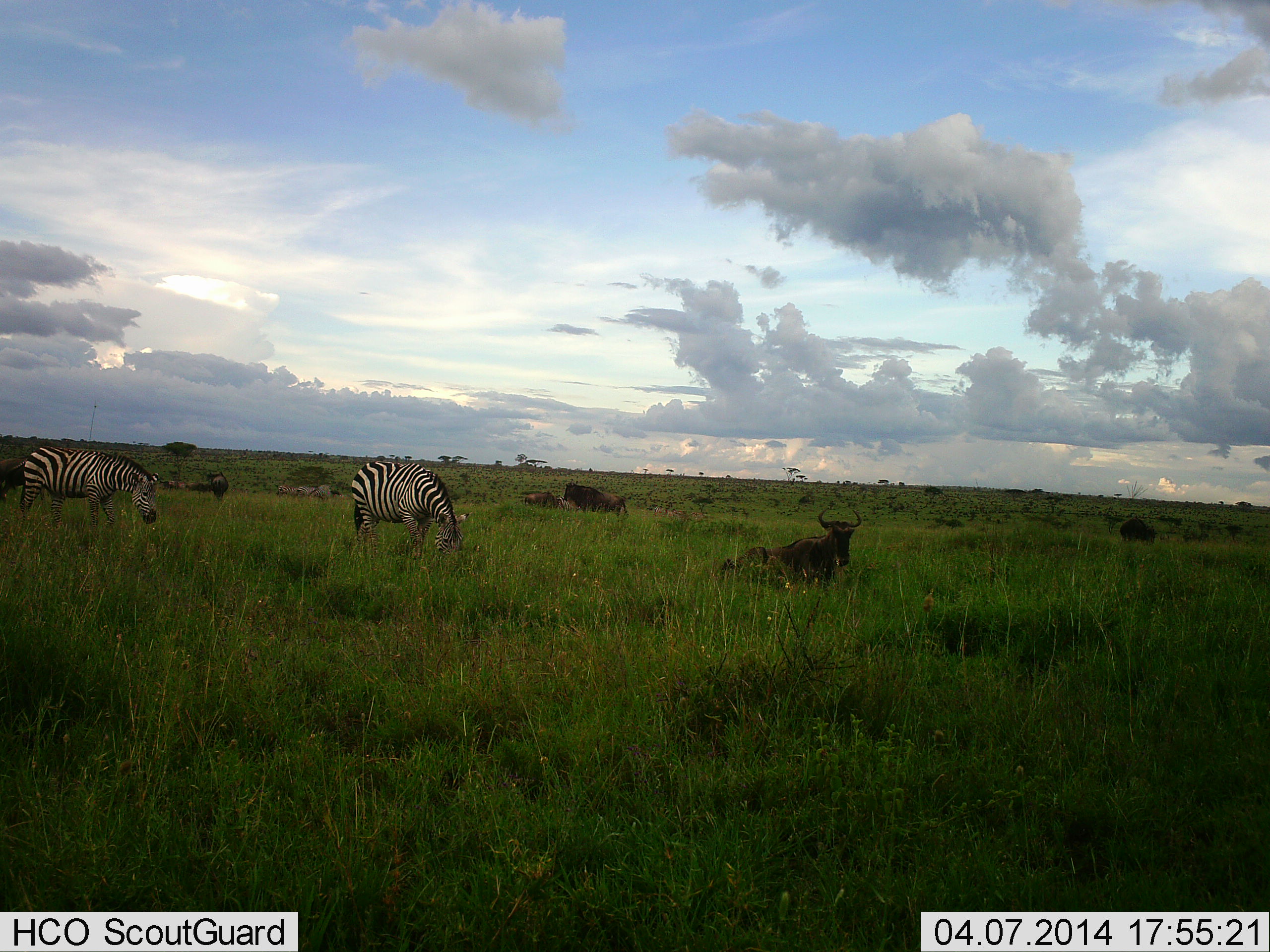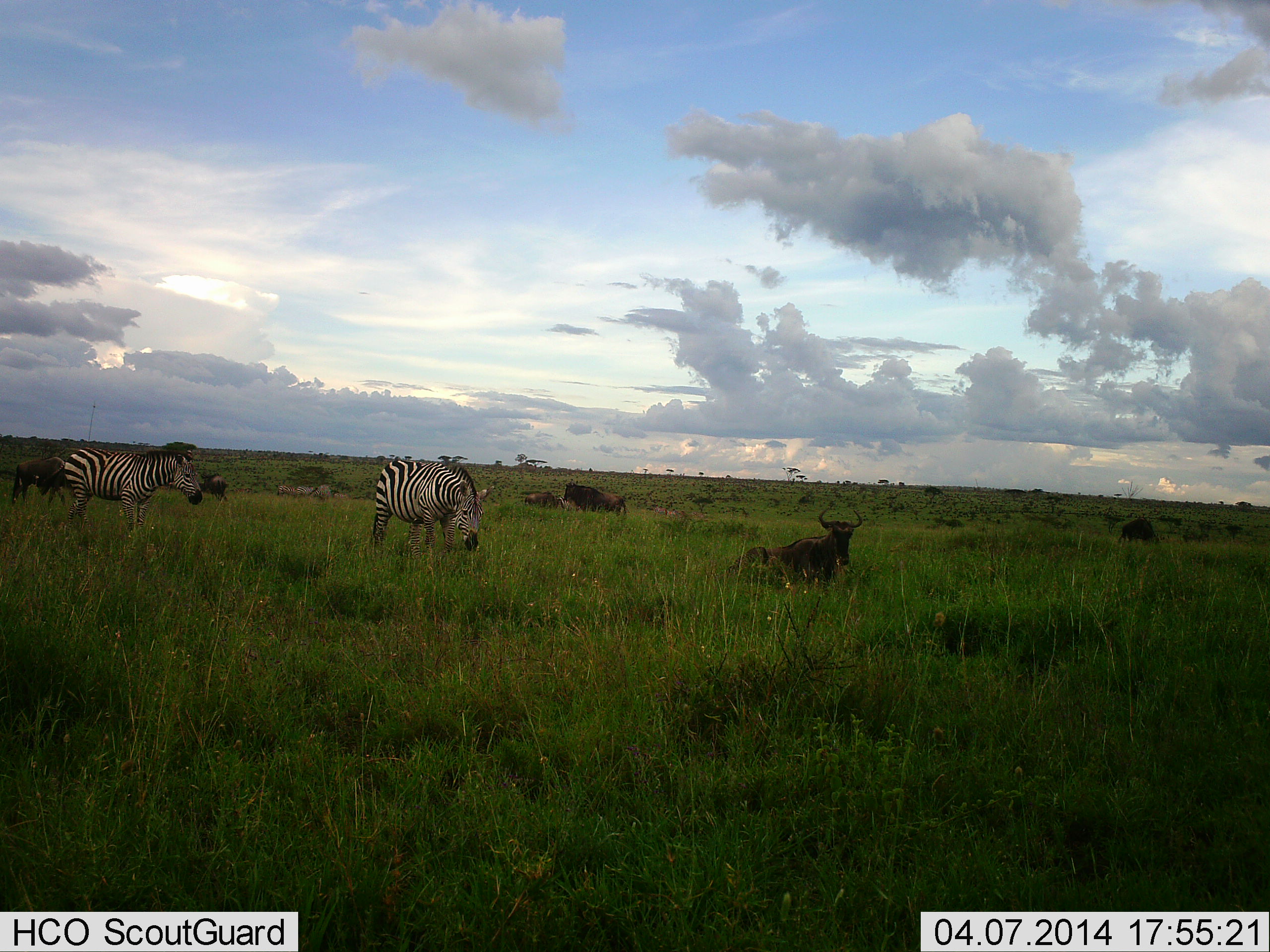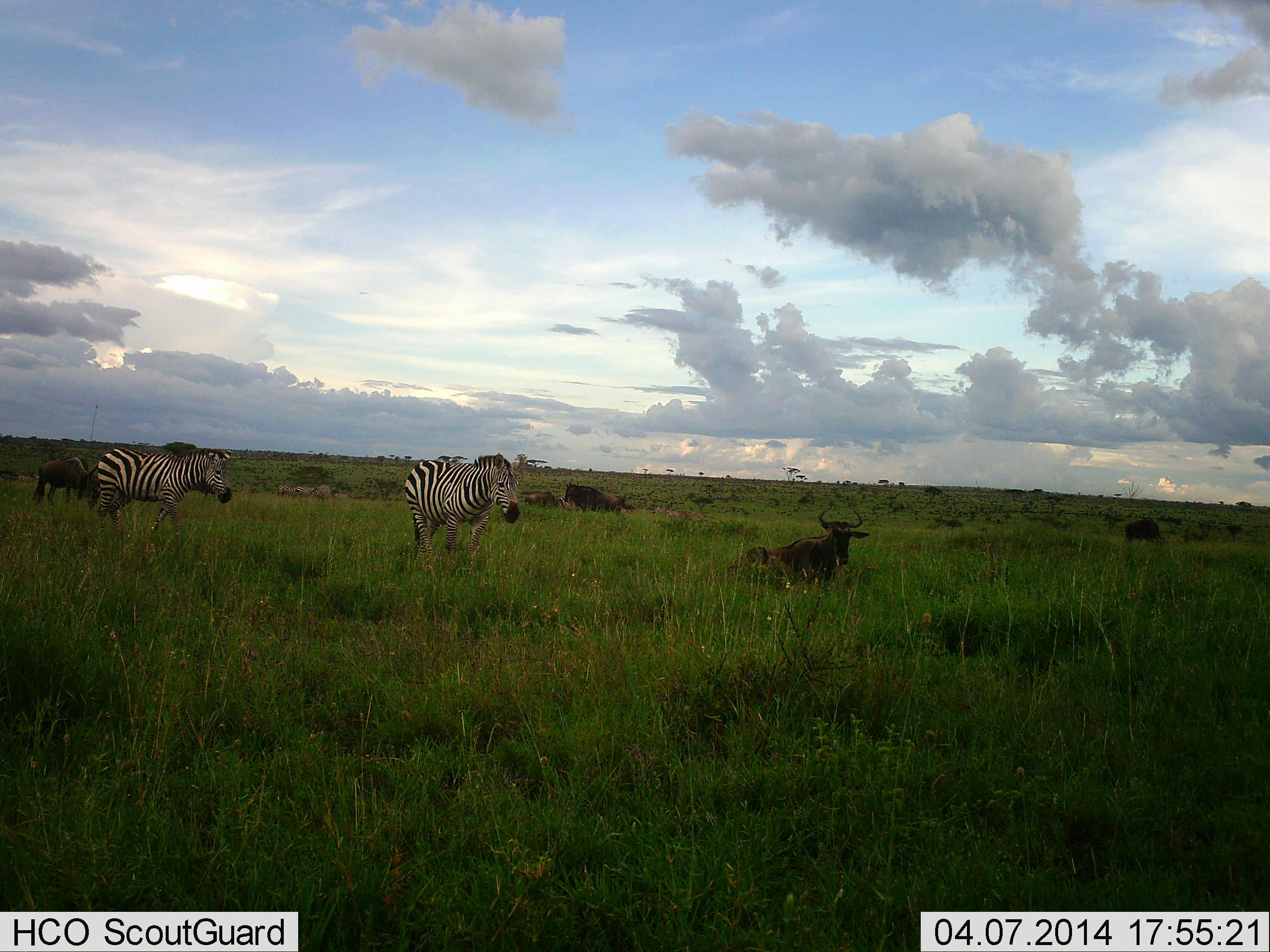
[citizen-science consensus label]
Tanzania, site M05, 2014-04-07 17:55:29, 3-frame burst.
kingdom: Animalia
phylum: Chordata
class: Mammalia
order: Artiodactyla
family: Bovidae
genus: Connochaetes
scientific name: Connochaetes taurinus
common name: blue wildebeest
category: wildebeest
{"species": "wildebeest (blue wildebeest) (Connochaetes taurinus)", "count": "6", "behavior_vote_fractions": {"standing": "73%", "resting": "91%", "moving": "27%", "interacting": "0%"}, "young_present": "0%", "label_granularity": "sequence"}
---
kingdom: Animalia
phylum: Chordata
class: Mammalia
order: Perissodactyla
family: Equidae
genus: Equus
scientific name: Equus quagga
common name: plains zebra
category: zebra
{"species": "zebra (plains zebra) (Equus quagga)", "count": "2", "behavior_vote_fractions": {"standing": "9%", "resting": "0%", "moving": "91%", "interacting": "0%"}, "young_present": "0%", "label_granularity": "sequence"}